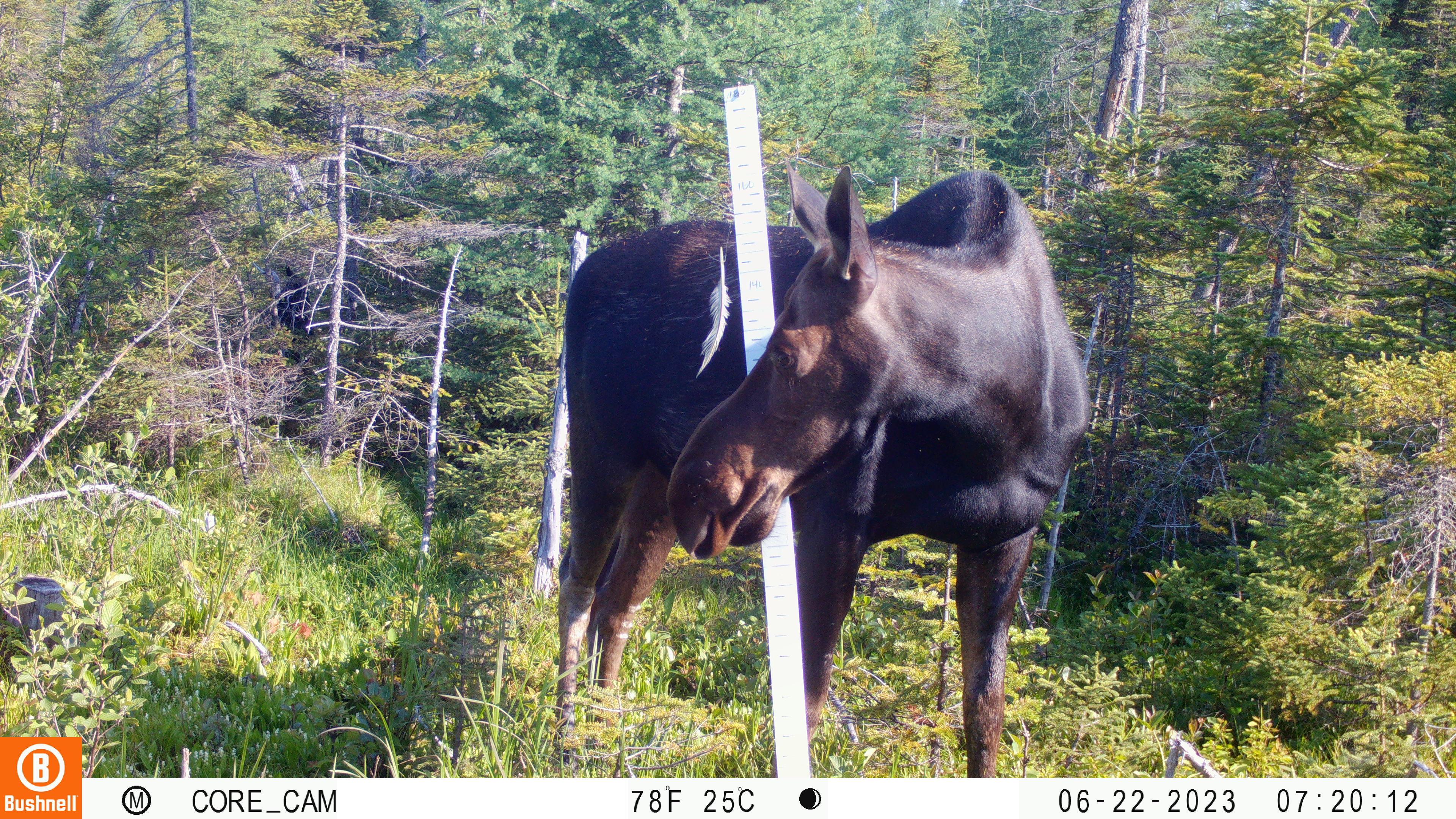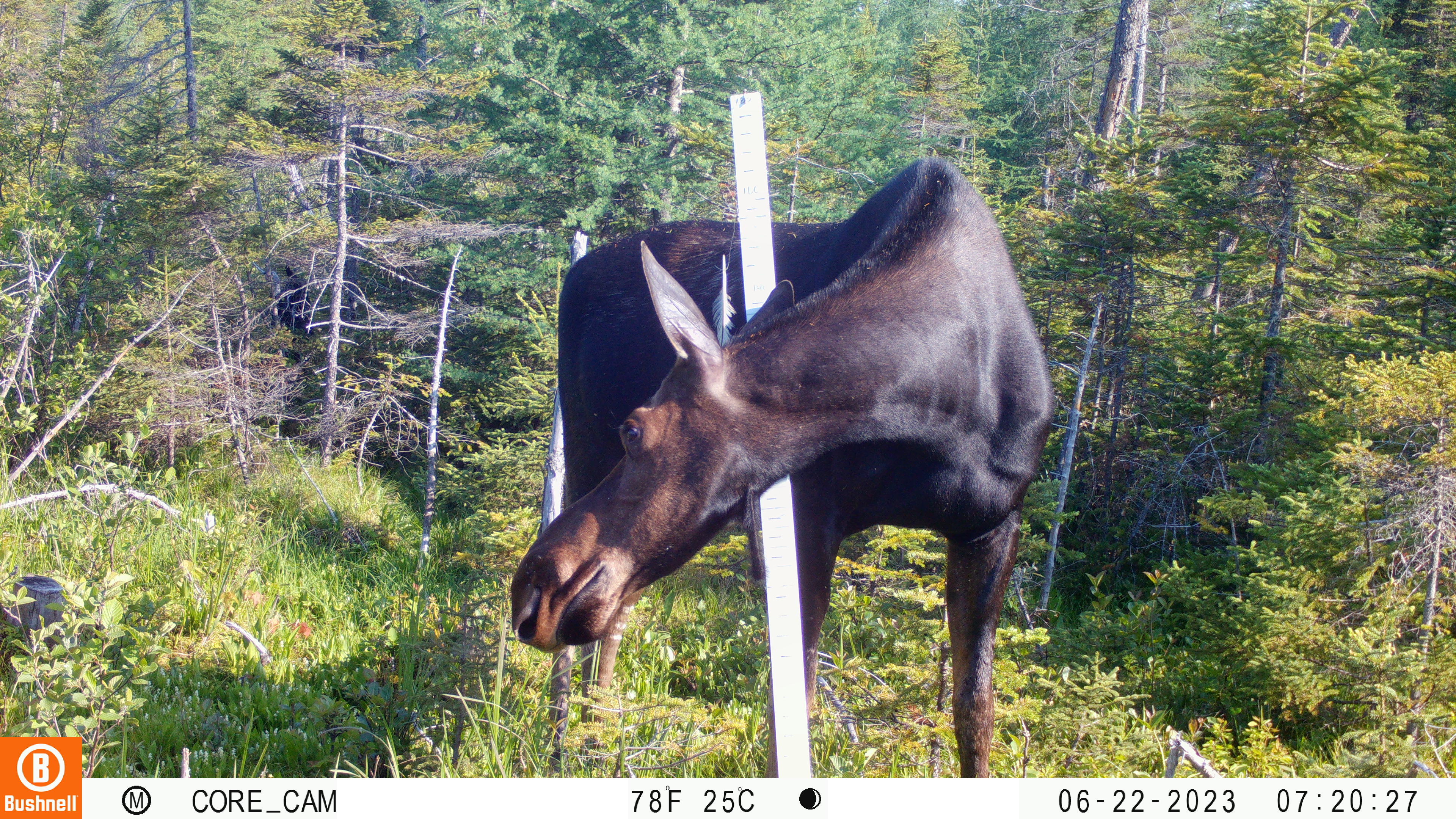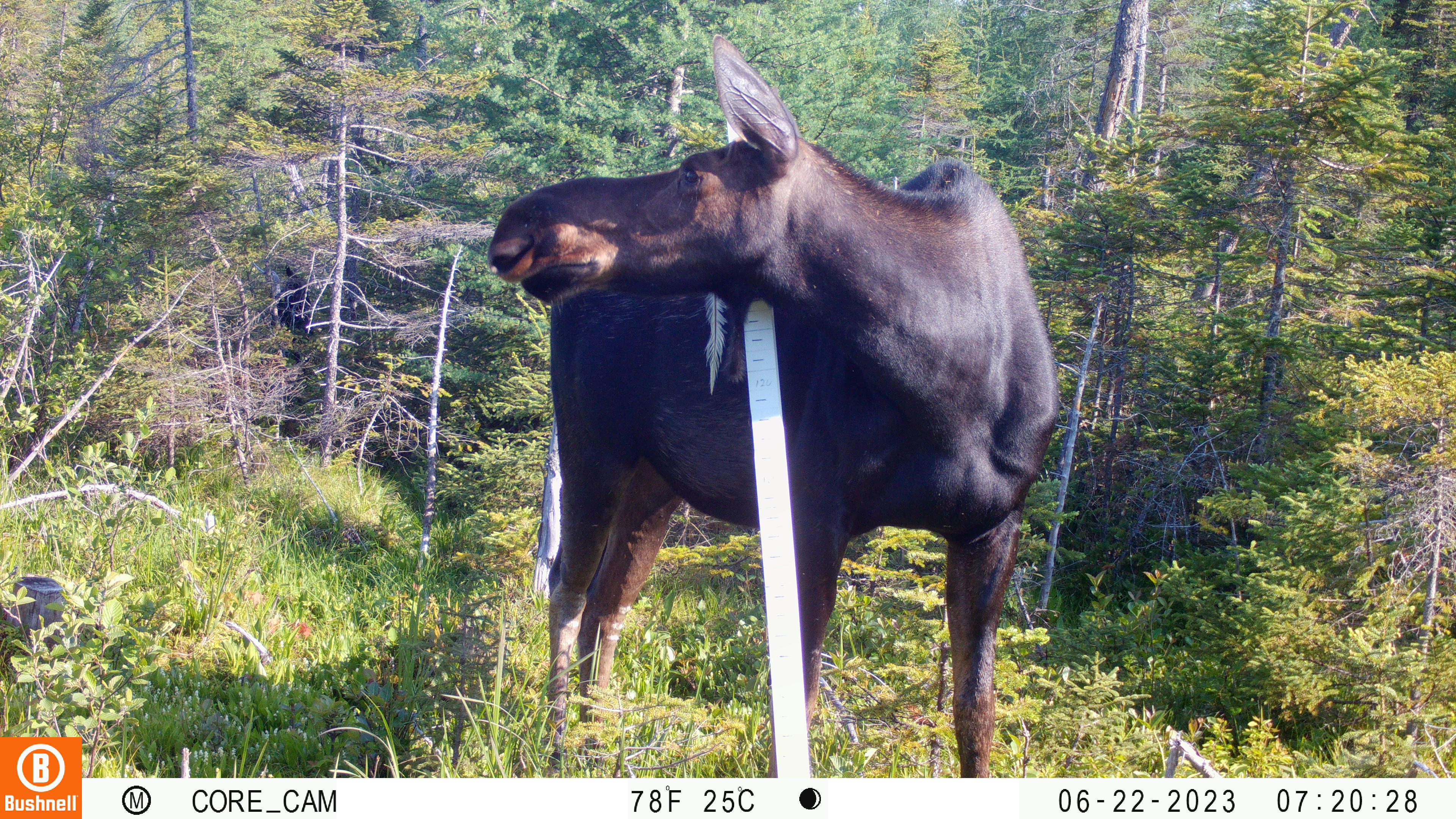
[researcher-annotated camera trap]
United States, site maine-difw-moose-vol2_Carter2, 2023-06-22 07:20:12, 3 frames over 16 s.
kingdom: Animalia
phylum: Chordata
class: Mammalia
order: Artiodactyla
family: Cervidae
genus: Alces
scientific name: Alces alces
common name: moose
Moose (Alces alces).